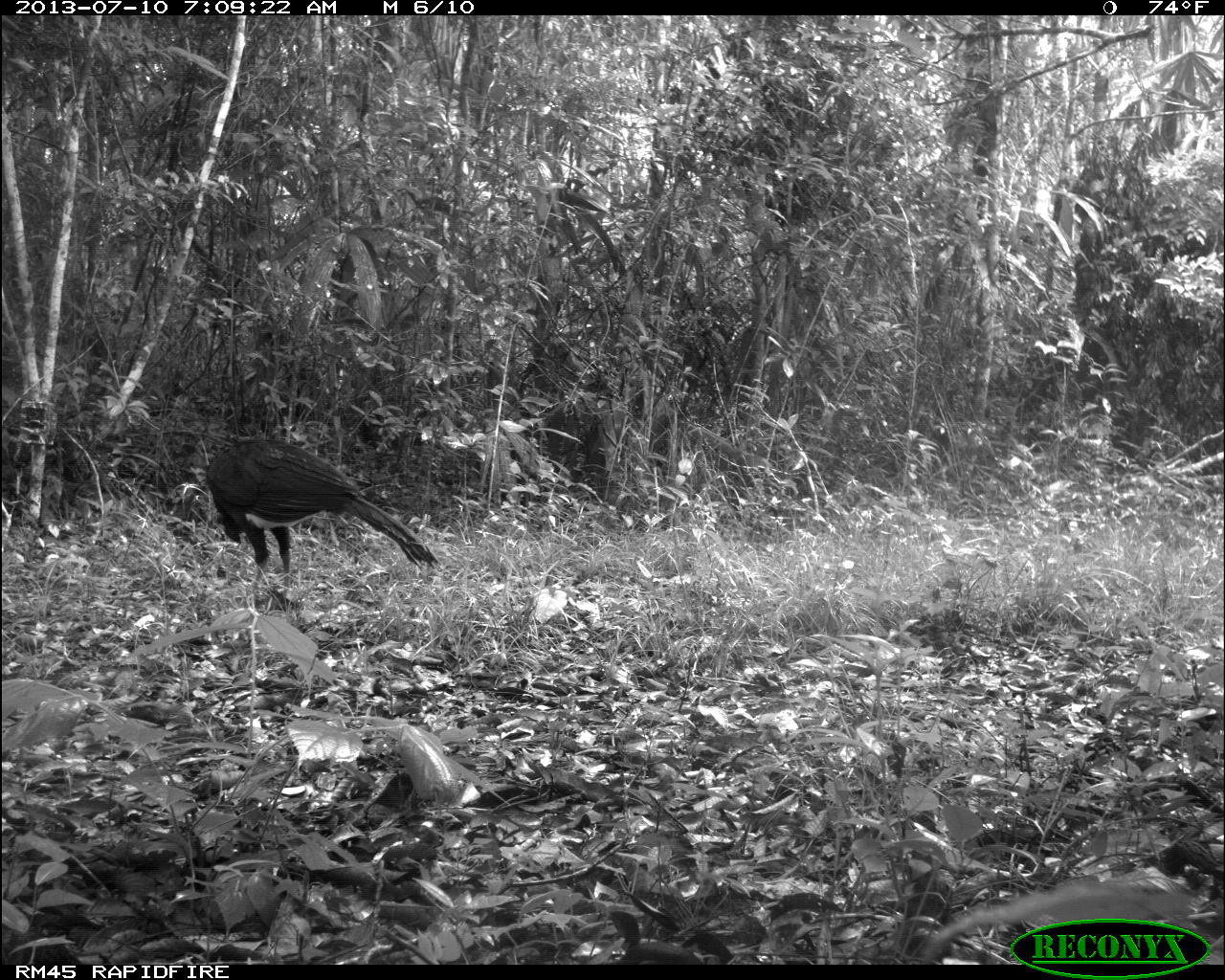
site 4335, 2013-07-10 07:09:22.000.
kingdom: Animalia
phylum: Chordata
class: Aves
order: Galliformes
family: Cracidae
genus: Crax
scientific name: Crax rubra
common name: great curassow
Crax rubra (great curassow), count 1, sex male.